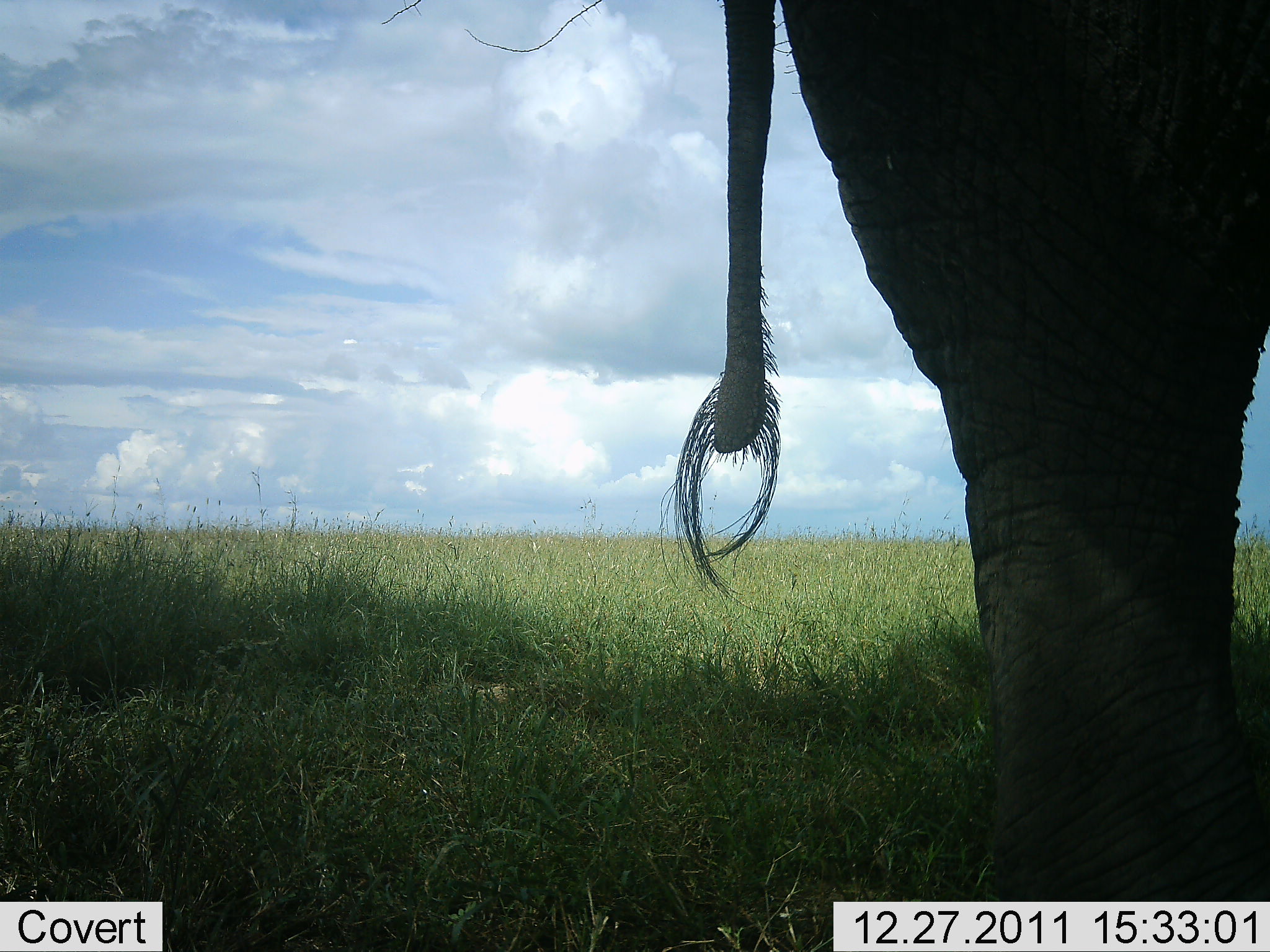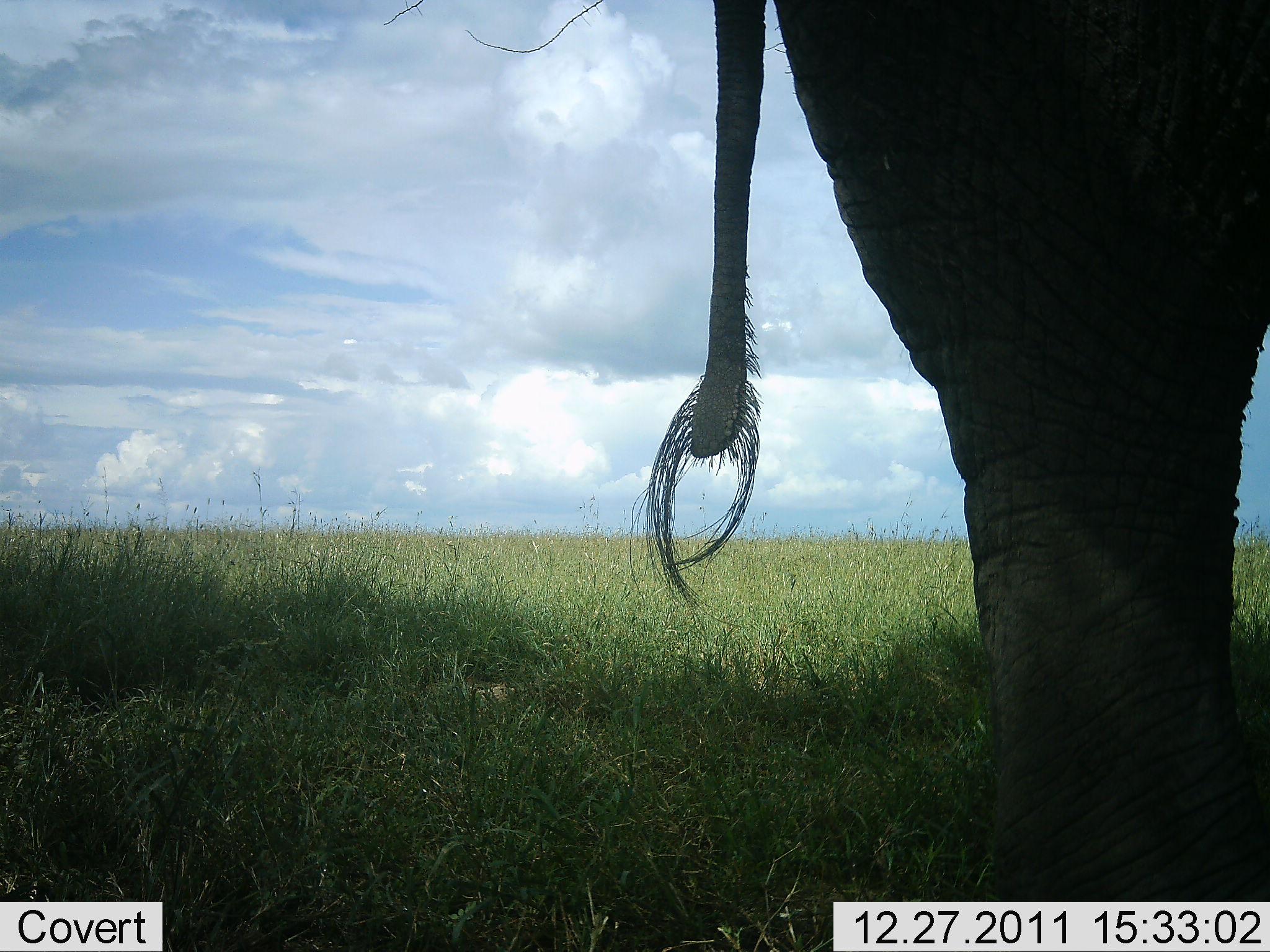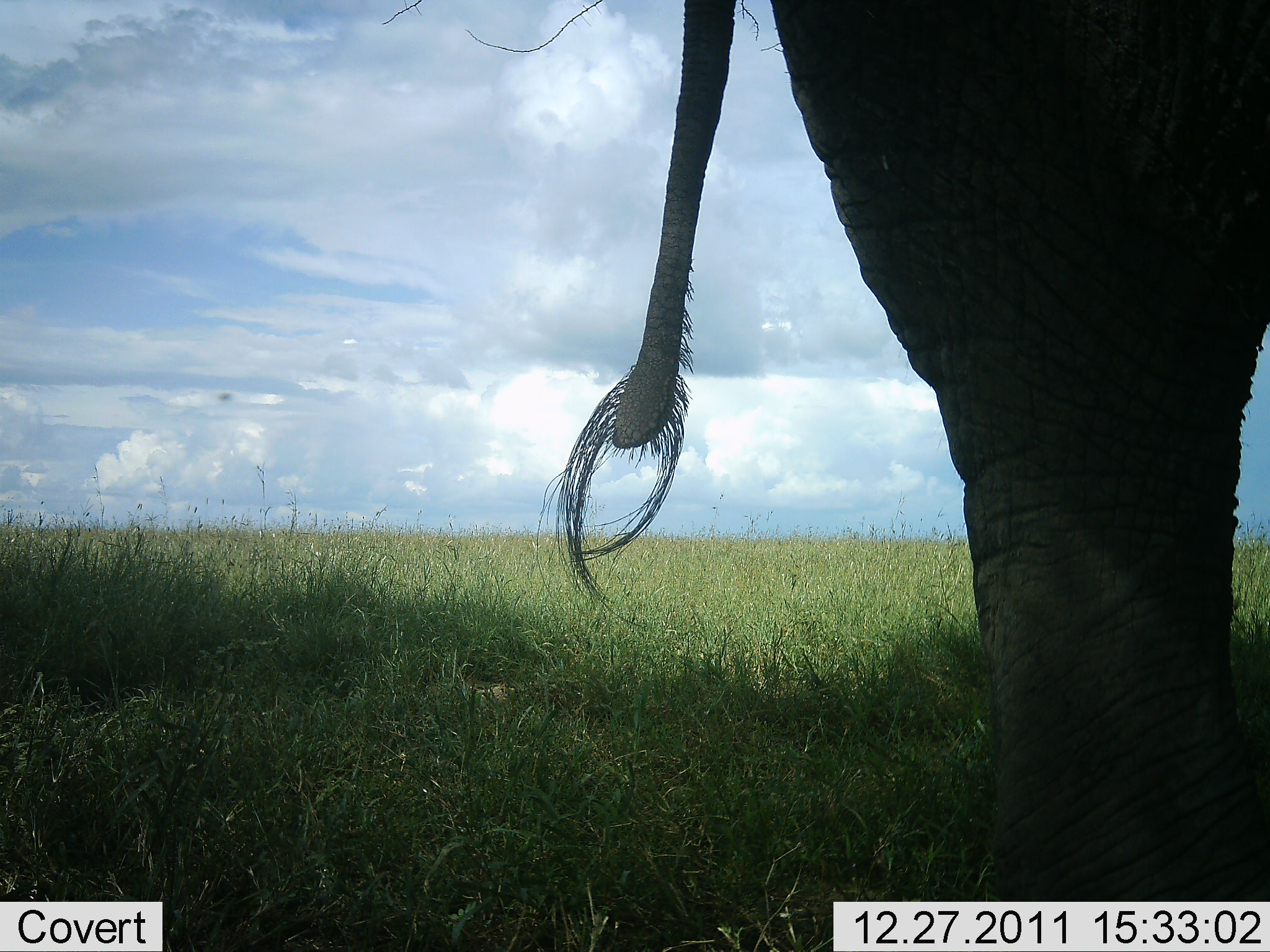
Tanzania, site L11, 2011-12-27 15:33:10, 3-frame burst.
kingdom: Animalia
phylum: Chordata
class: Mammalia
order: Proboscidea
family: Elephantidae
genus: Loxodonta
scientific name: Loxodonta africana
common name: african bush elephant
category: elephant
Elephant (african bush elephant) (Loxodonta africana), count 1. Behavior (volunteer vote fractions): standing 100%, resting 0%, moving 0%, interacting 0%. Young present (vote fraction): 0%. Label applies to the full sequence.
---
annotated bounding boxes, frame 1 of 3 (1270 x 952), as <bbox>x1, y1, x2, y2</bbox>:
animal: <bbox>659, 0, 1270, 952</bbox>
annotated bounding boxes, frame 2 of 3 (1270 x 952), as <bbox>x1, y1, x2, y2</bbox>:
animal: <bbox>629, 0, 1270, 952</bbox>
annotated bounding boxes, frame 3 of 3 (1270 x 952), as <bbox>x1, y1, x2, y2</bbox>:
animal: <bbox>537, 0, 1270, 901</bbox>